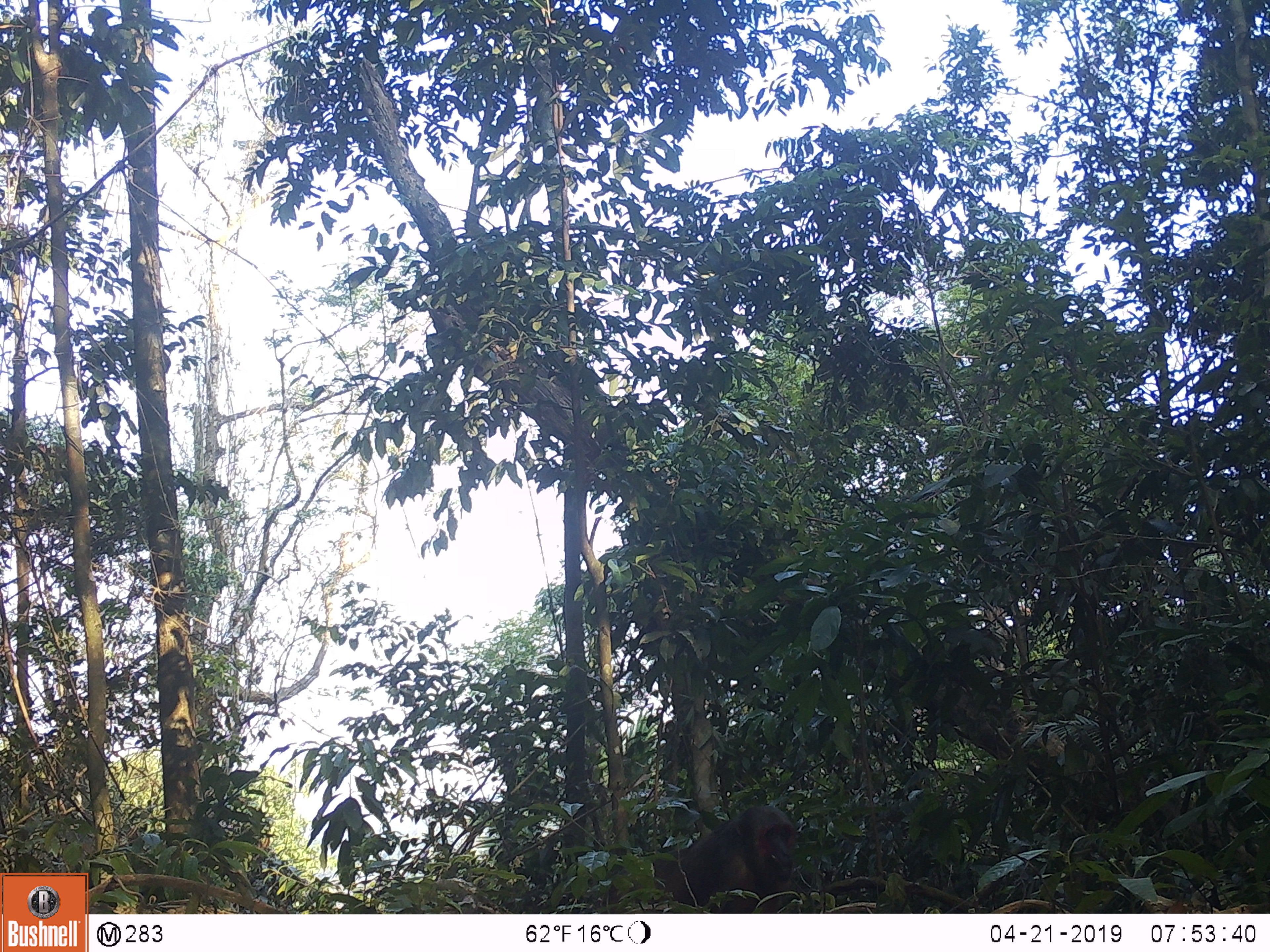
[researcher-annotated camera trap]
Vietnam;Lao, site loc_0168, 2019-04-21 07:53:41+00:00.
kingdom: Animalia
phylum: Chordata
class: Mammalia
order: Primates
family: Cercopithecidae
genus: Macaca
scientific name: Macaca arctoides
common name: stump-tailed macaque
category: stump tailed macaque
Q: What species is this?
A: Stump tailed macaque (stump-tailed macaque) (Macaca arctoides).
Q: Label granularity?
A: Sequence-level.